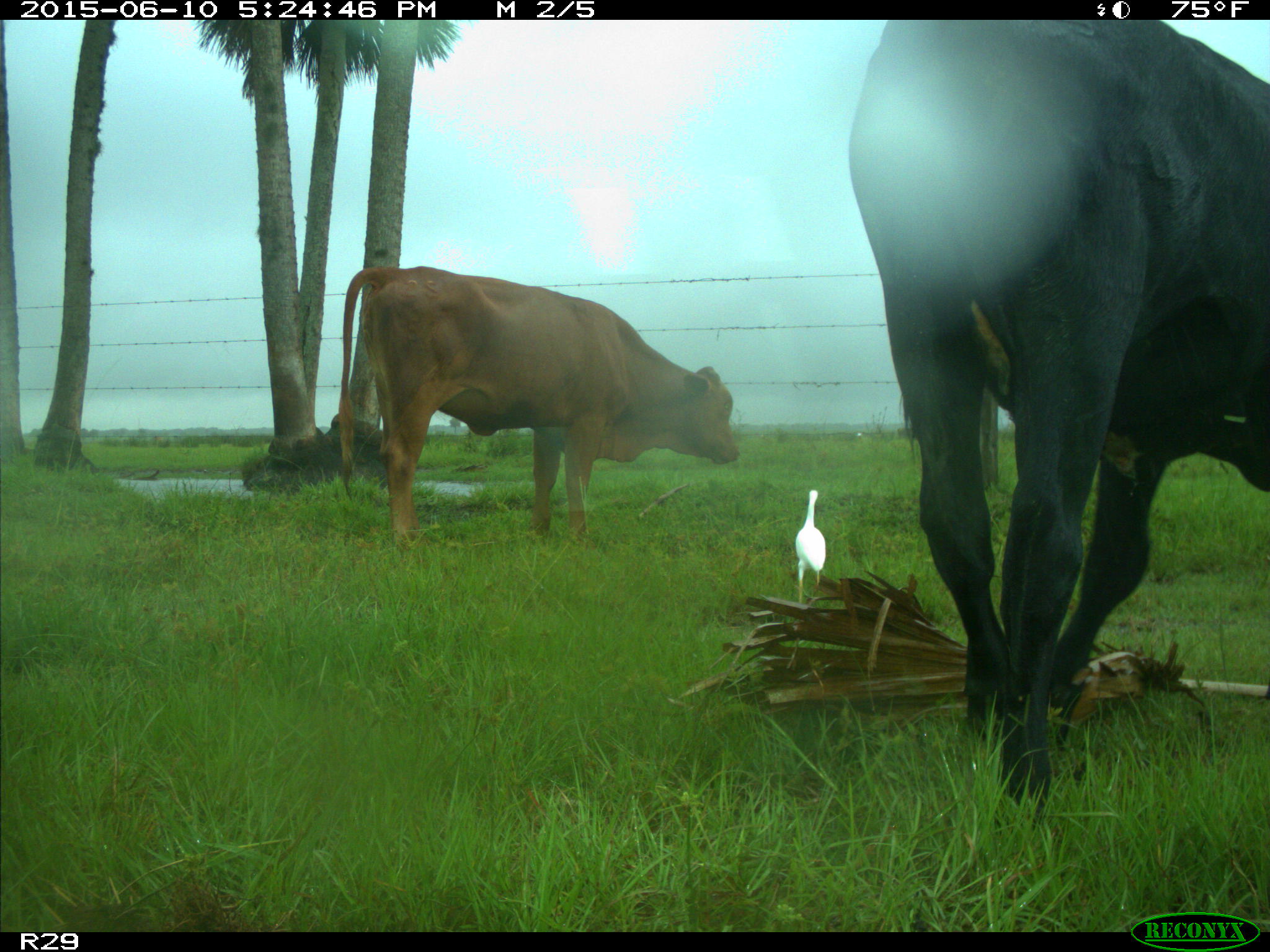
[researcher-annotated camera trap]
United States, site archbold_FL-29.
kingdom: Animalia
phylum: Chordata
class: Mammalia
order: Artiodactyla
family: Bovidae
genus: Bos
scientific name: Bos taurus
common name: domestic cow